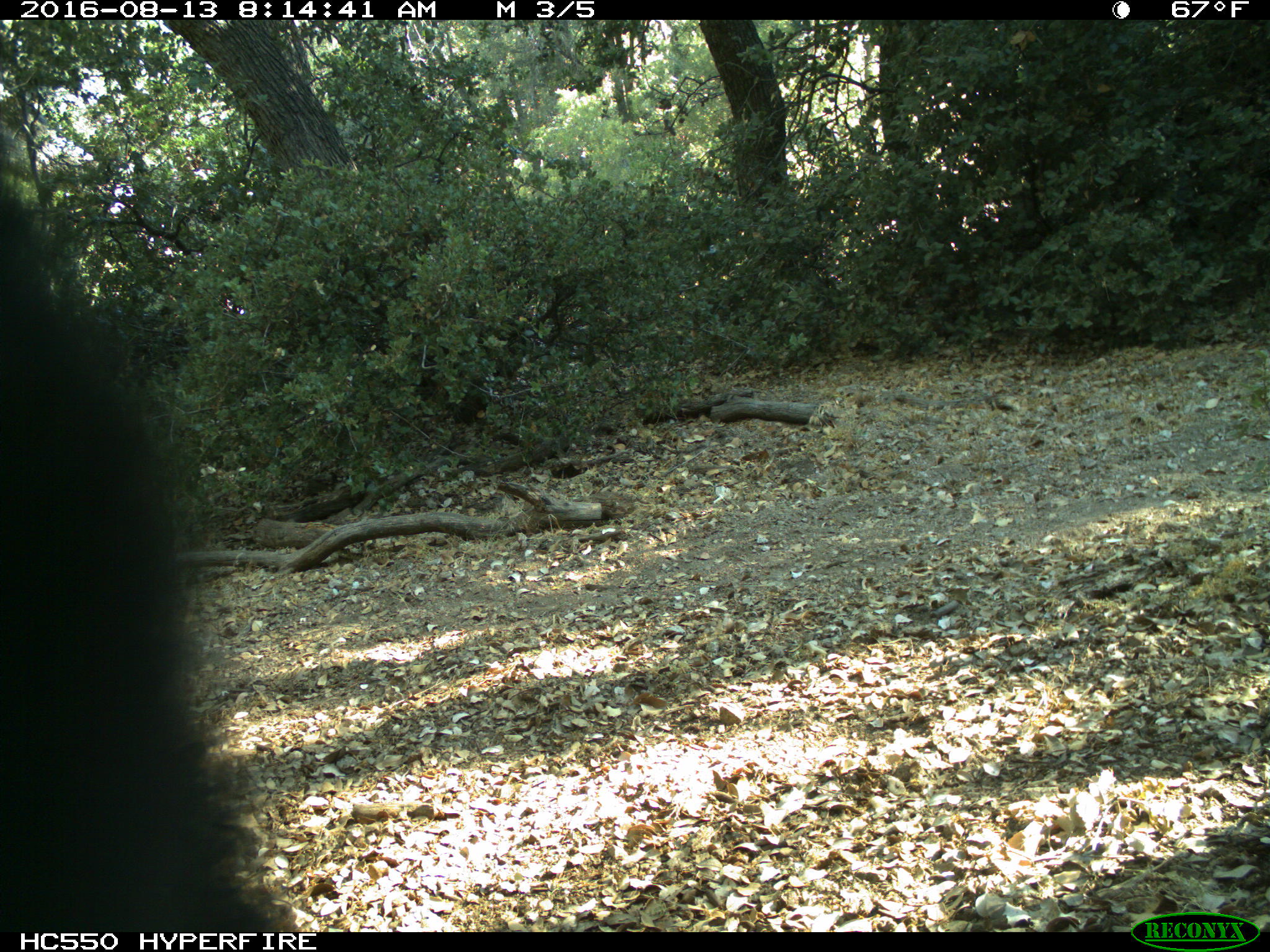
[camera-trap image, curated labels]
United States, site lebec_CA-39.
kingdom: Animalia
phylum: Chordata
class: Mammalia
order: Carnivora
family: Ursidae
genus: Ursus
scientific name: Ursus americanus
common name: american black bear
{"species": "Ursus americanus (american black bear)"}